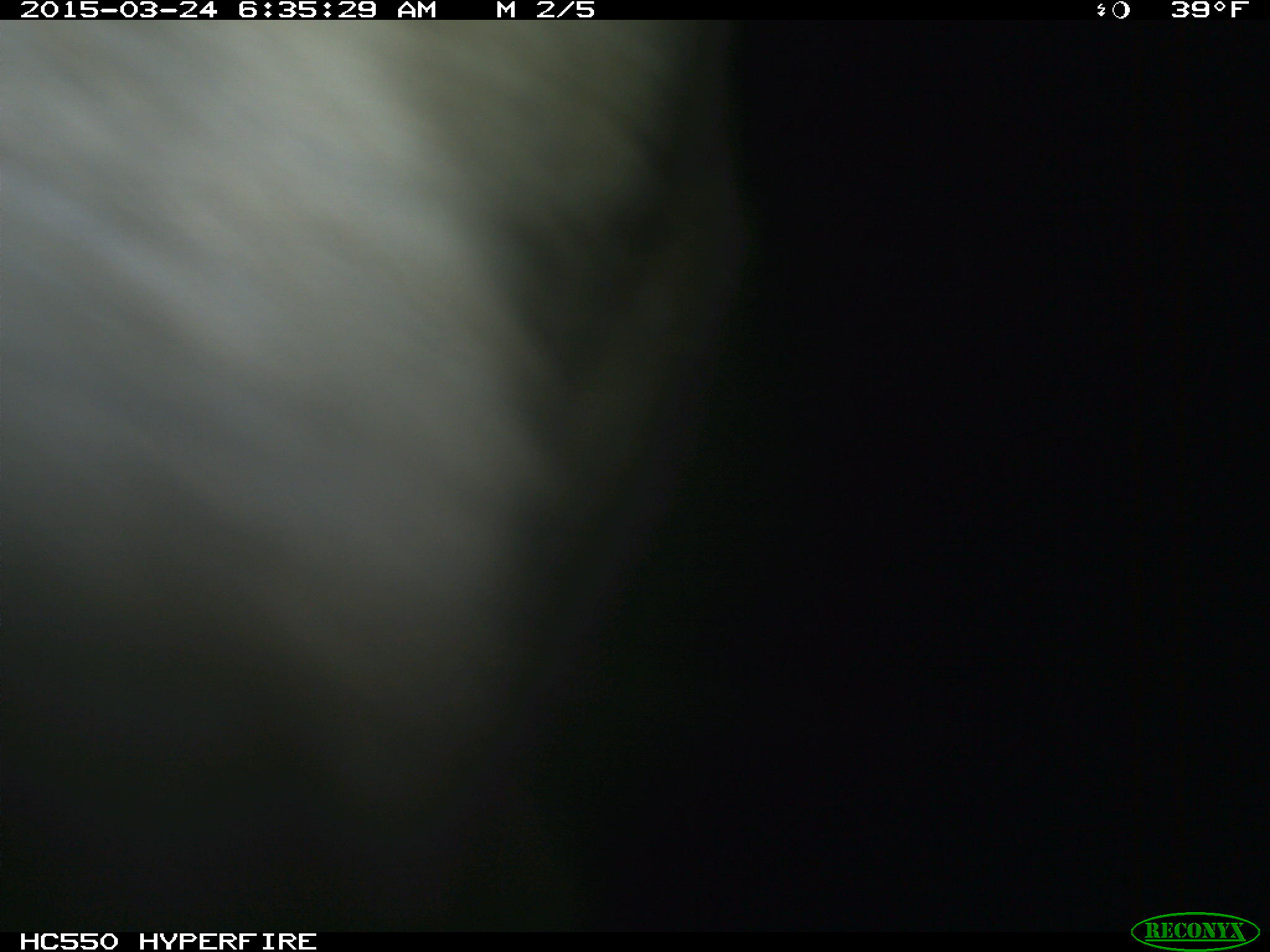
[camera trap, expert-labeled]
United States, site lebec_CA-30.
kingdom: Animalia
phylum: Chordata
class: Mammalia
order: Artiodactyla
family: Bovidae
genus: Bos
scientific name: Bos taurus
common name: domestic cow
Bos taurus (domestic cow).